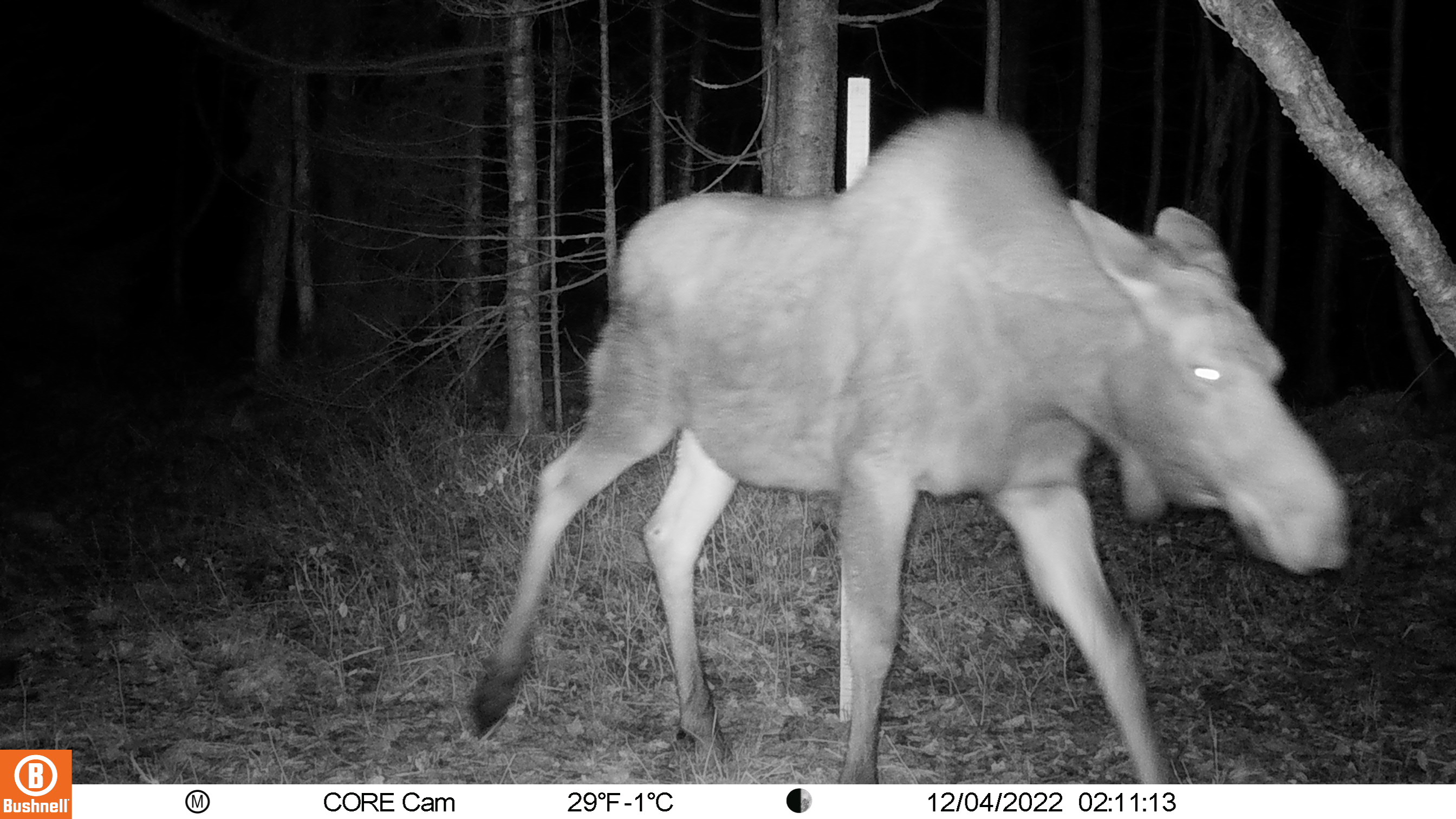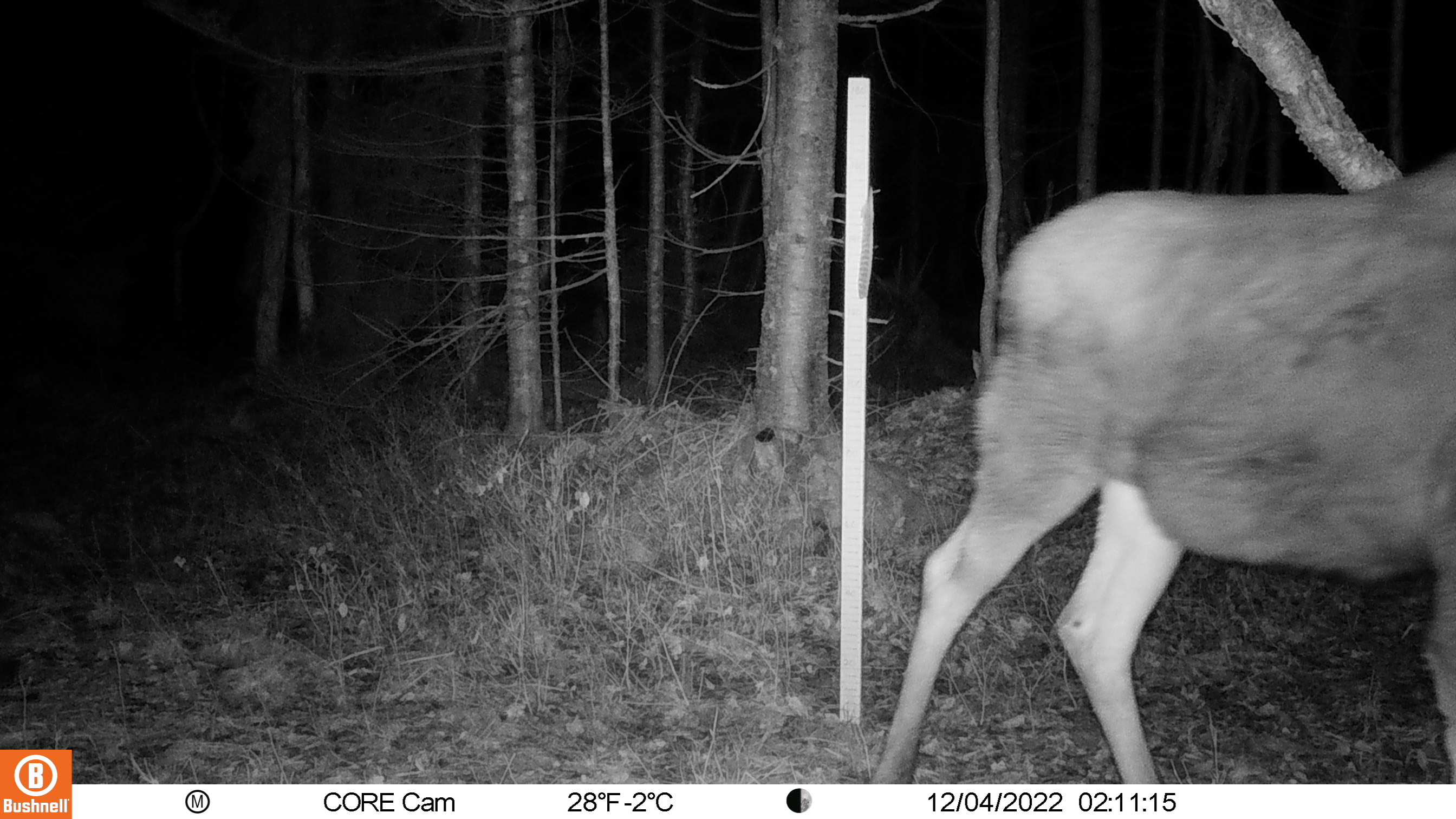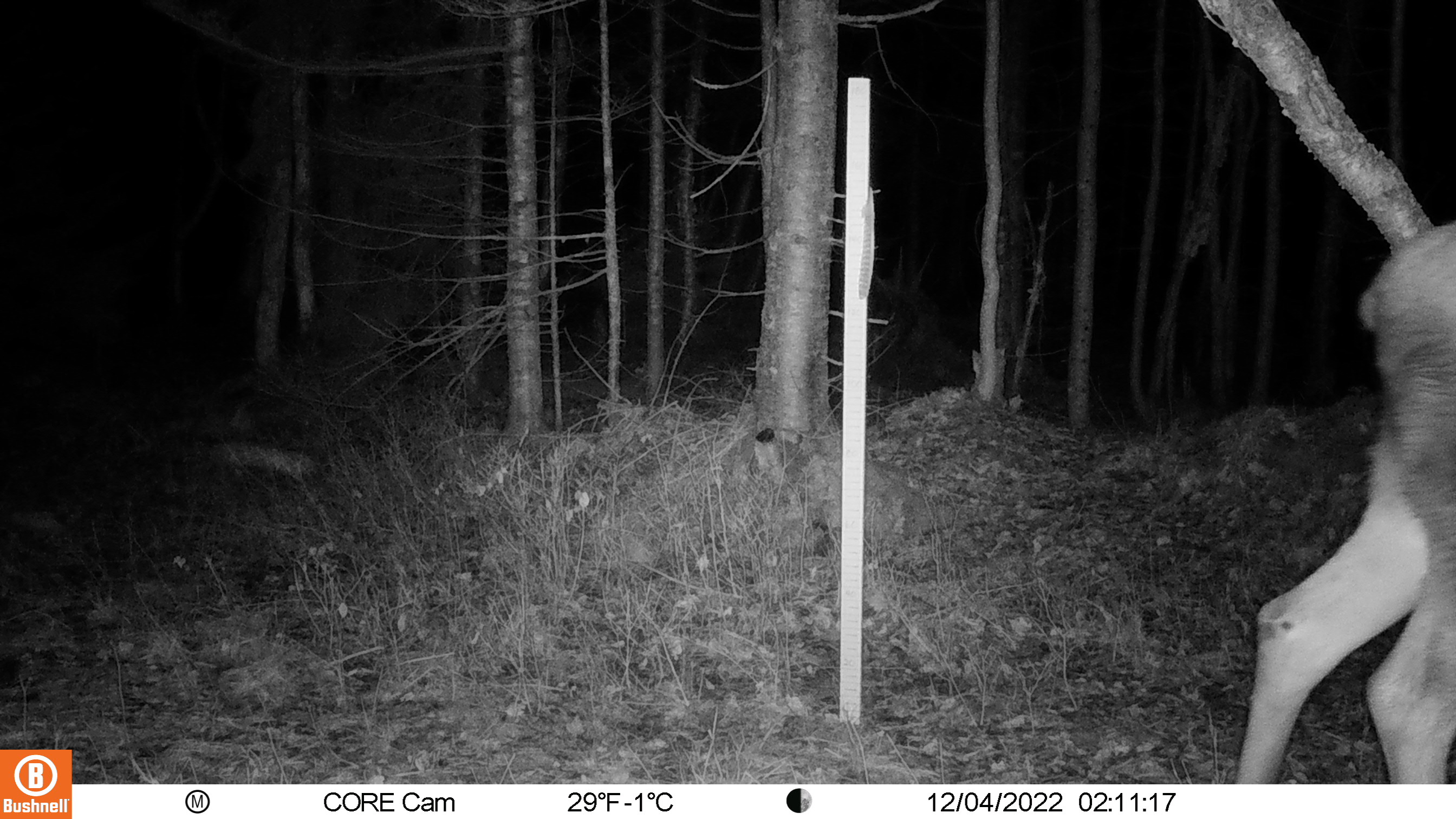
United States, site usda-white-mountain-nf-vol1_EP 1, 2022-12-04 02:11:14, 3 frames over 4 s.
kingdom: Animalia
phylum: Chordata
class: Mammalia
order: Artiodactyla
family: Cervidae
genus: Alces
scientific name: Alces alces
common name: moose